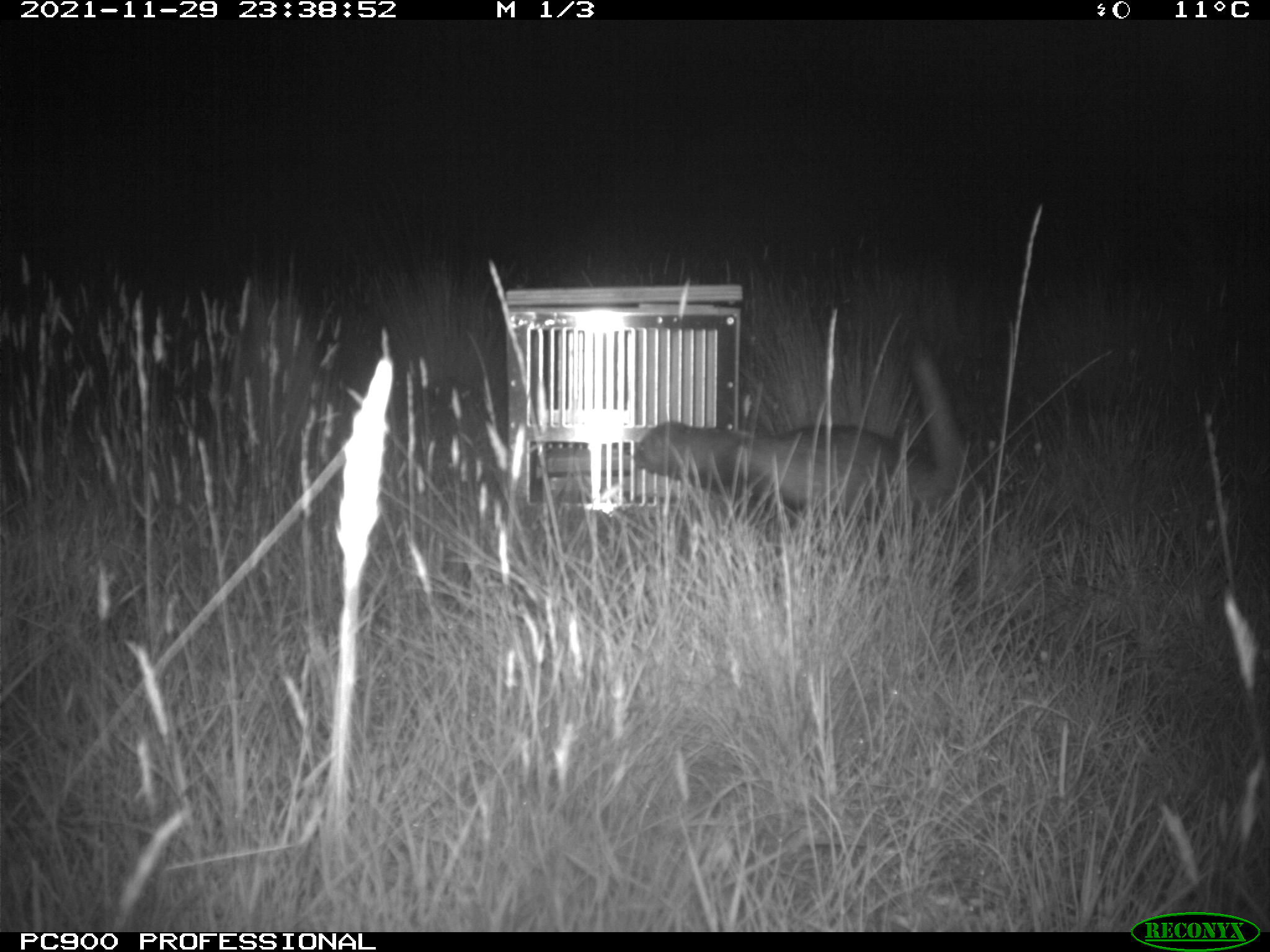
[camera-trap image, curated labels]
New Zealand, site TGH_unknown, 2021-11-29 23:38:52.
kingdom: Animalia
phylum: Chordata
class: Mammalia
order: Carnivora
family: Mustelidae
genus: Mustela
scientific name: Mustela furo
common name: ferret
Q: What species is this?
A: Ferret (Mustela furo).